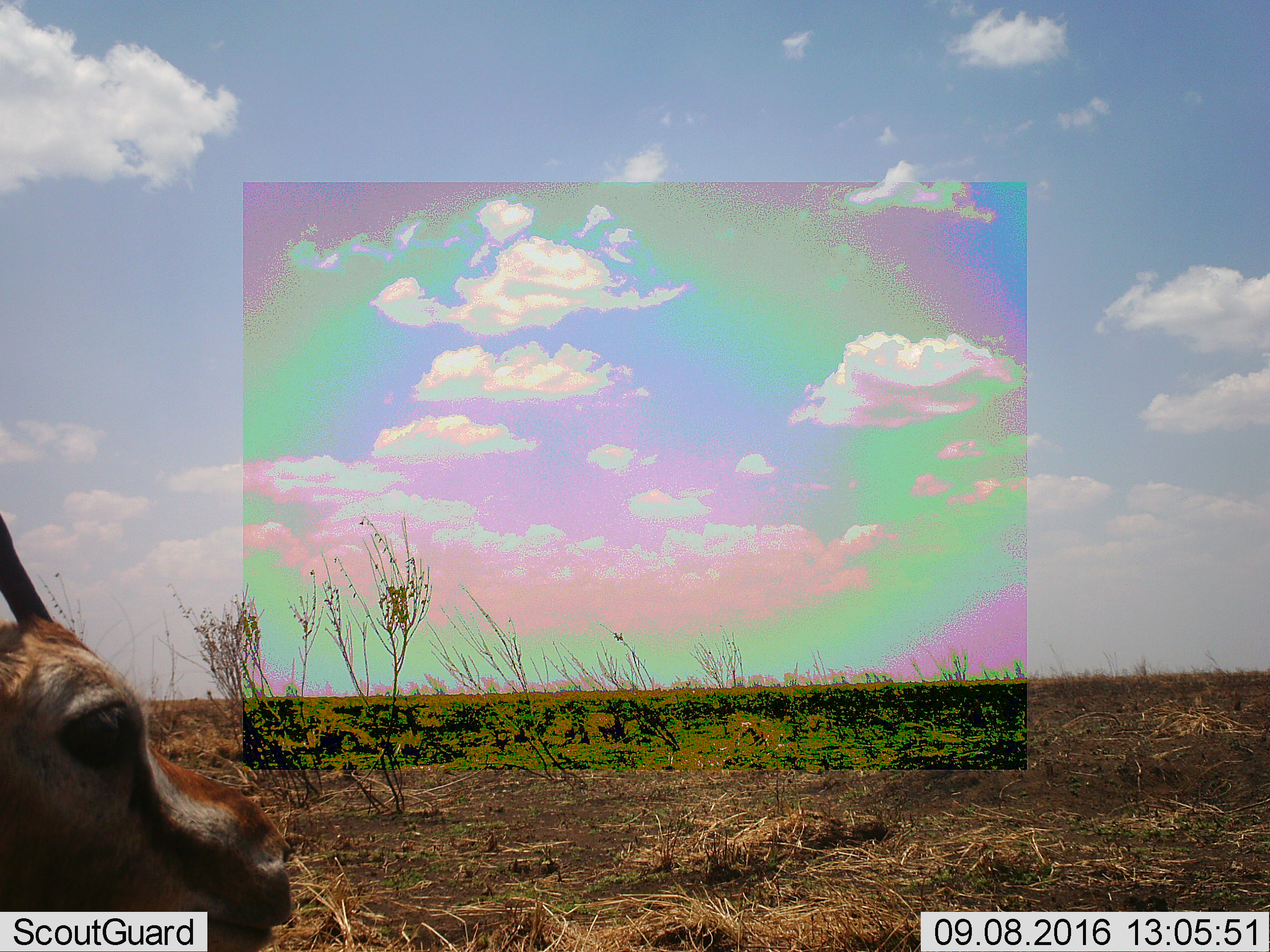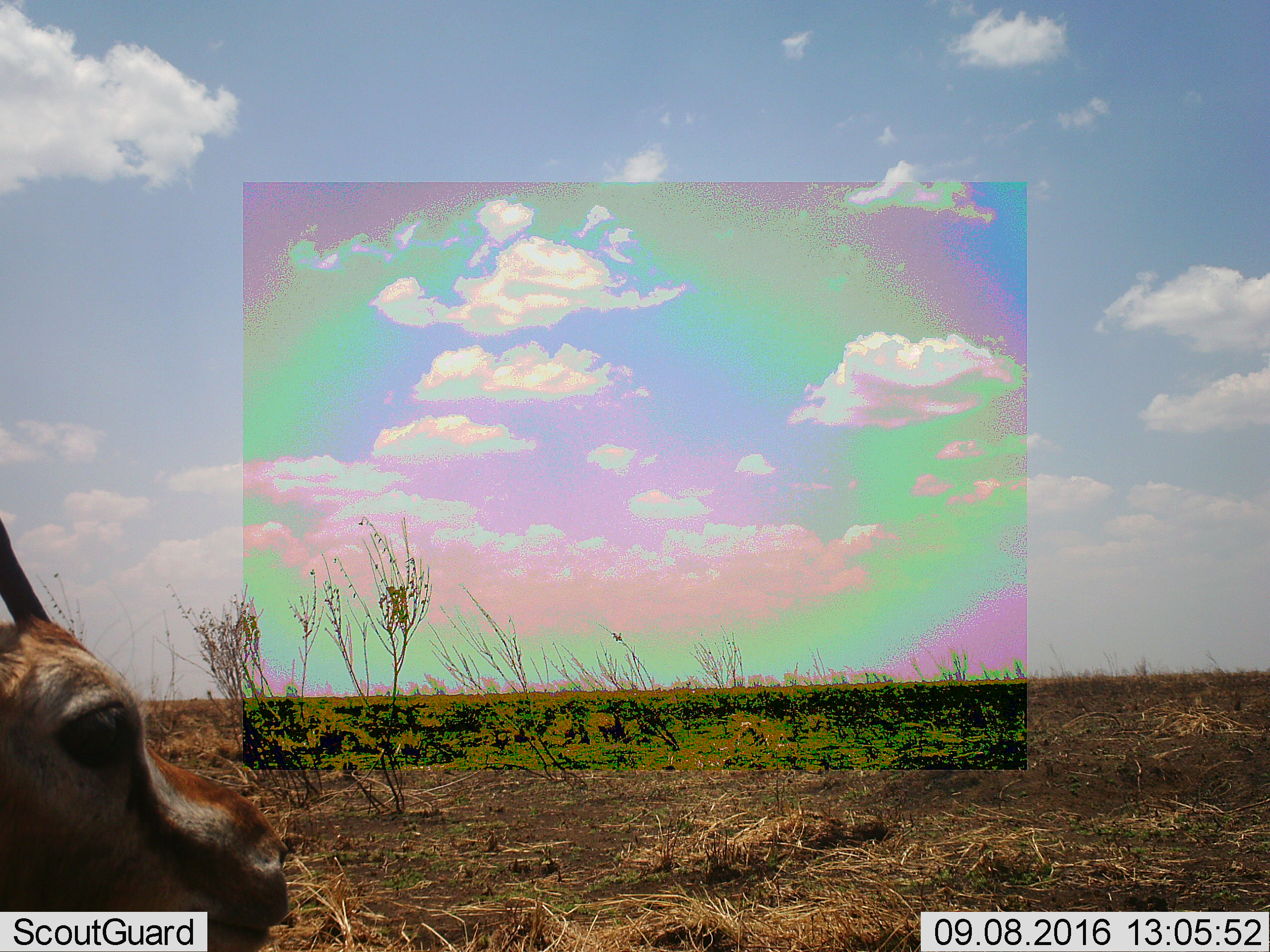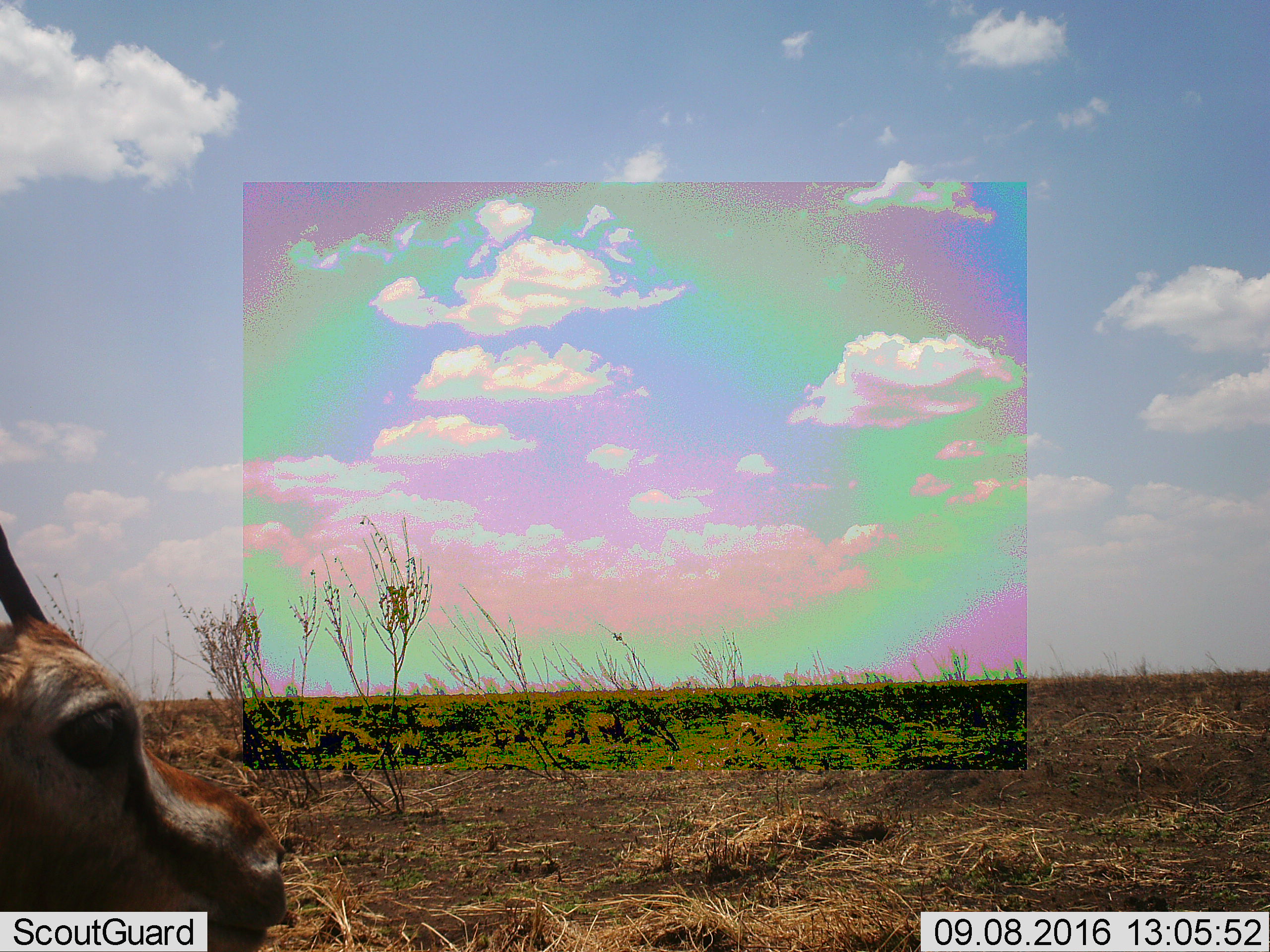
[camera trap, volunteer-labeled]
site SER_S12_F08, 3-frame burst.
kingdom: Animalia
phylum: Chordata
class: Mammalia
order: Artiodactyla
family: Bovidae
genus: Eudorcas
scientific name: Eudorcas thomsonii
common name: thomson's gazelle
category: gazellethomsons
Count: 1.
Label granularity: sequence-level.